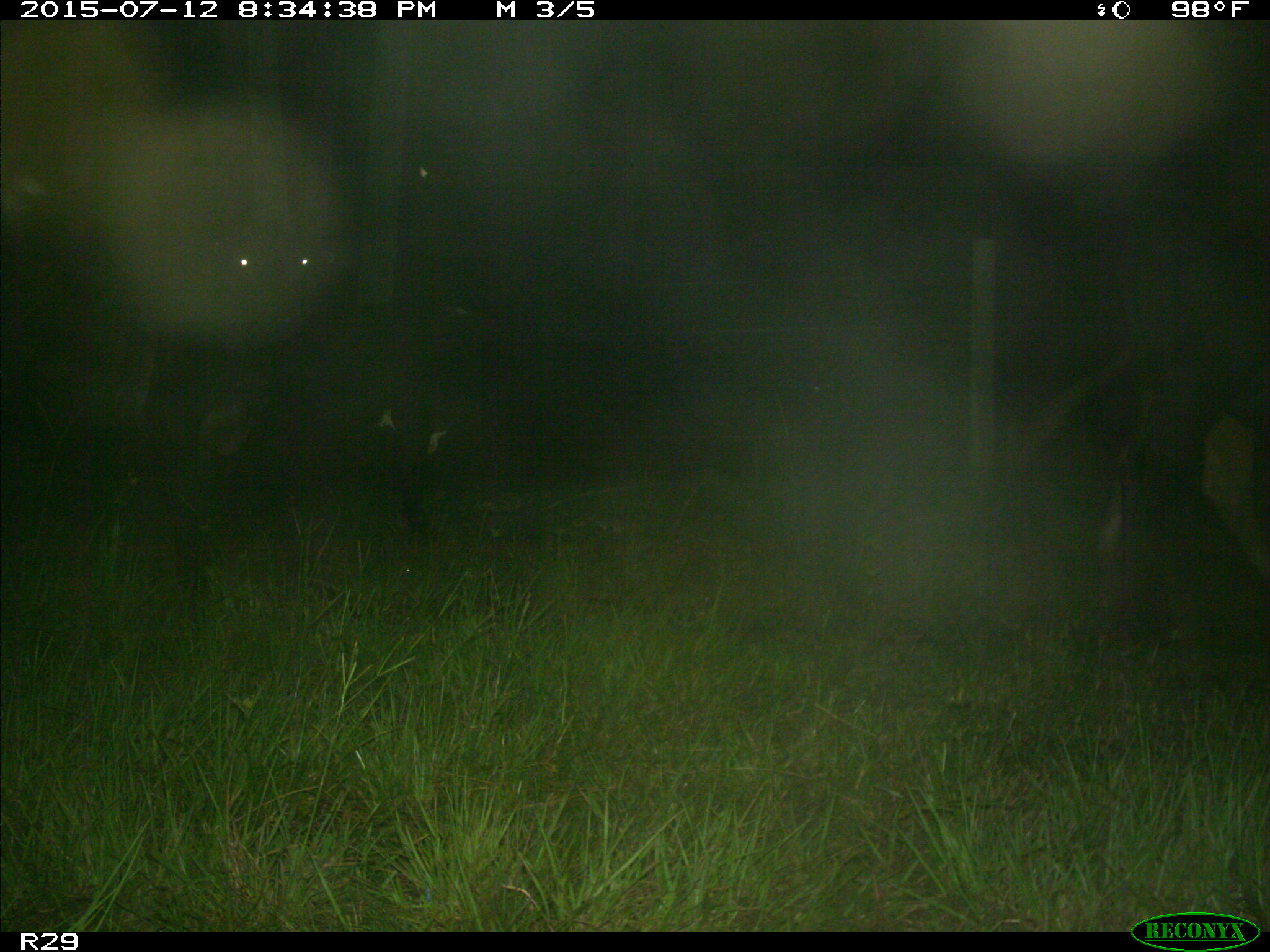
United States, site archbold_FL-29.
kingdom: Animalia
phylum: Chordata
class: Mammalia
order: Artiodactyla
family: Bovidae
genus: Bos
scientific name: Bos taurus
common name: domestic cow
Bos taurus (domestic cow).